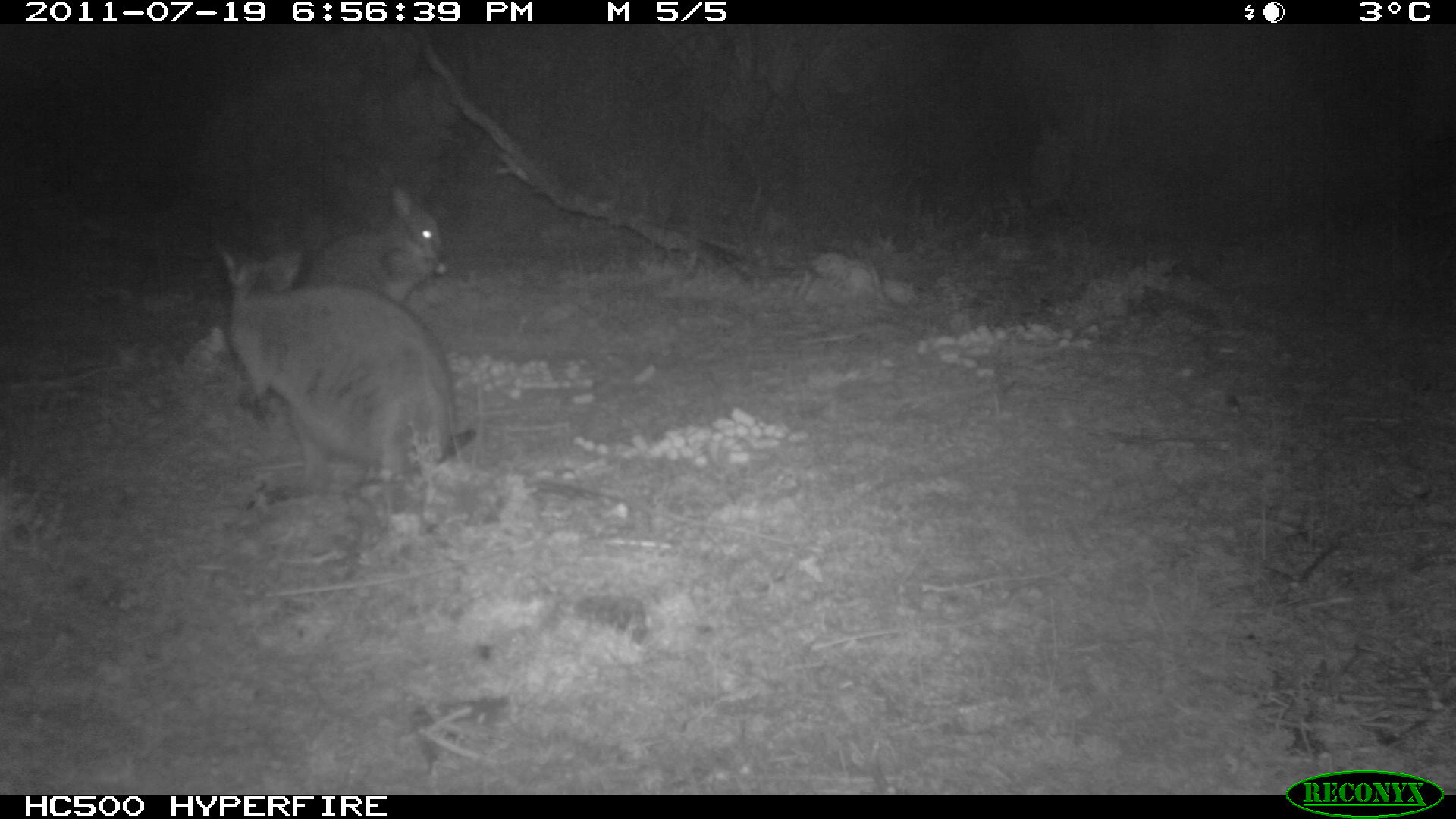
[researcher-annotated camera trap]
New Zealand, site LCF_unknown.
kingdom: Animalia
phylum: Chordata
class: Mammalia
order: Diprotodontia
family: Macropodidae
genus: Notamacropus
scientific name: Notamacropus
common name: wallaby